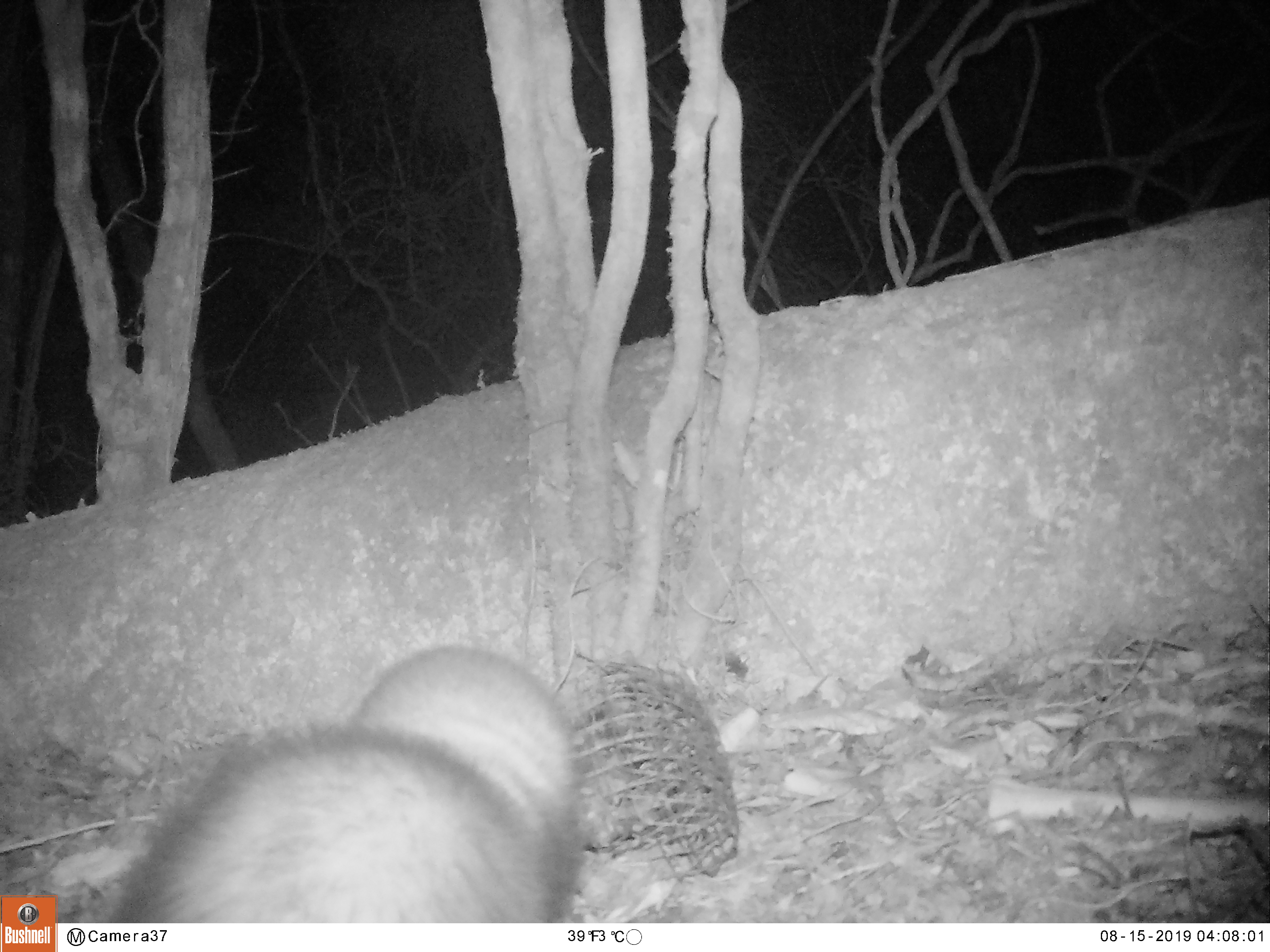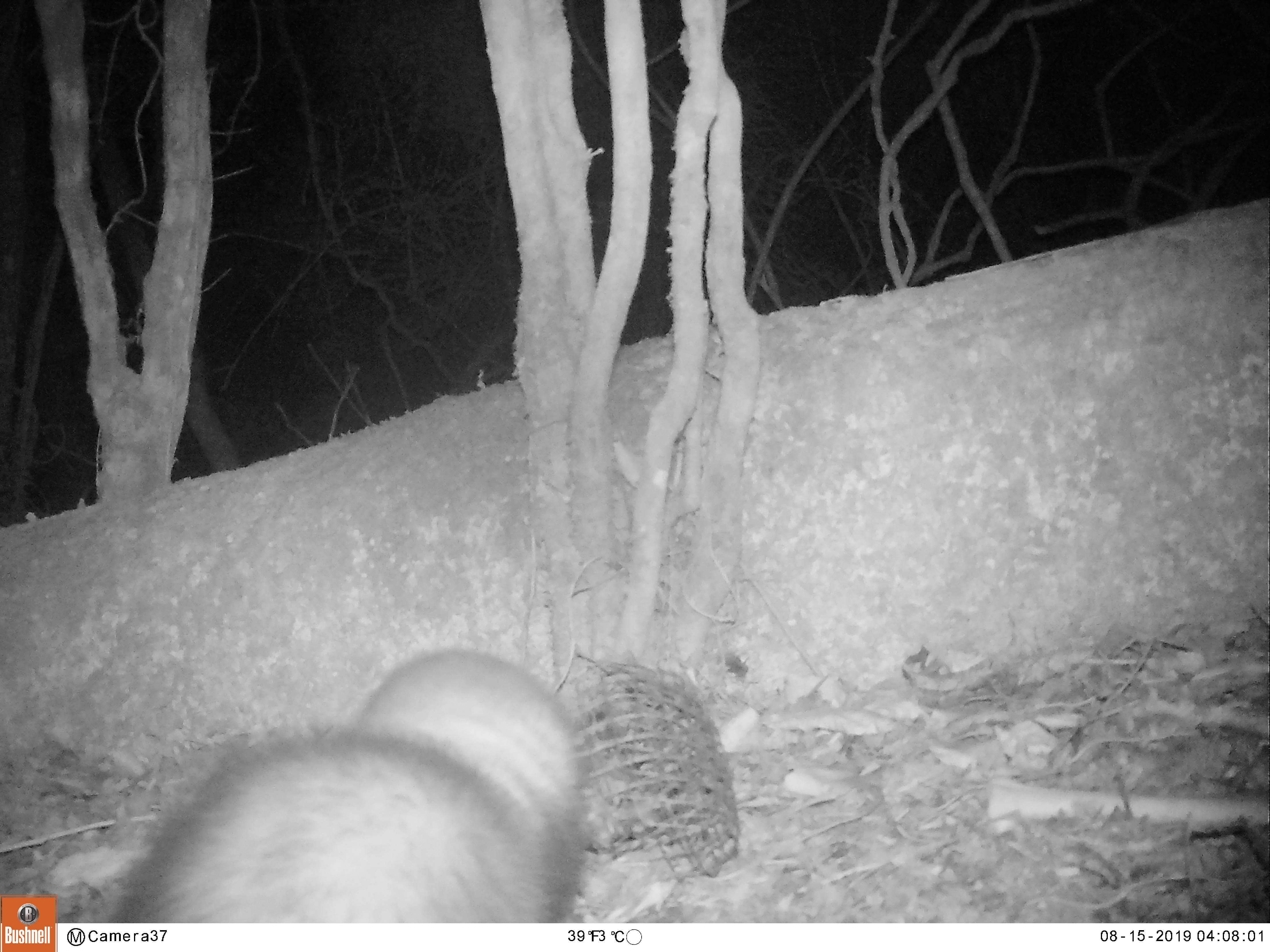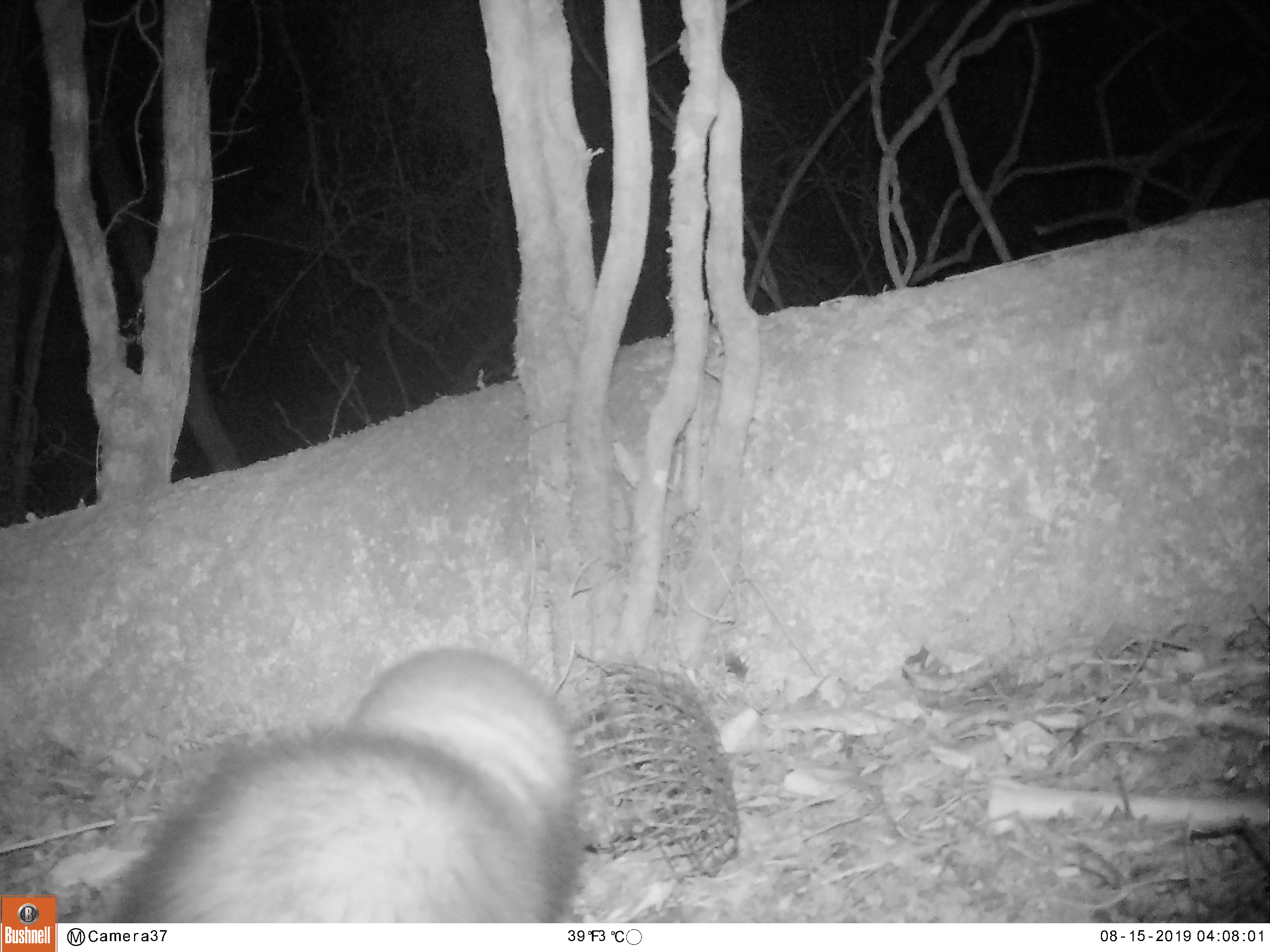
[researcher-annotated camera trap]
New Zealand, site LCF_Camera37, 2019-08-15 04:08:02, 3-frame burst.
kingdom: Animalia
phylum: Chordata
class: Mammalia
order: Carnivora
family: Mustelidae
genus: Mustela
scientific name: Mustela furo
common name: ferret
Ferret (Mustela furo).